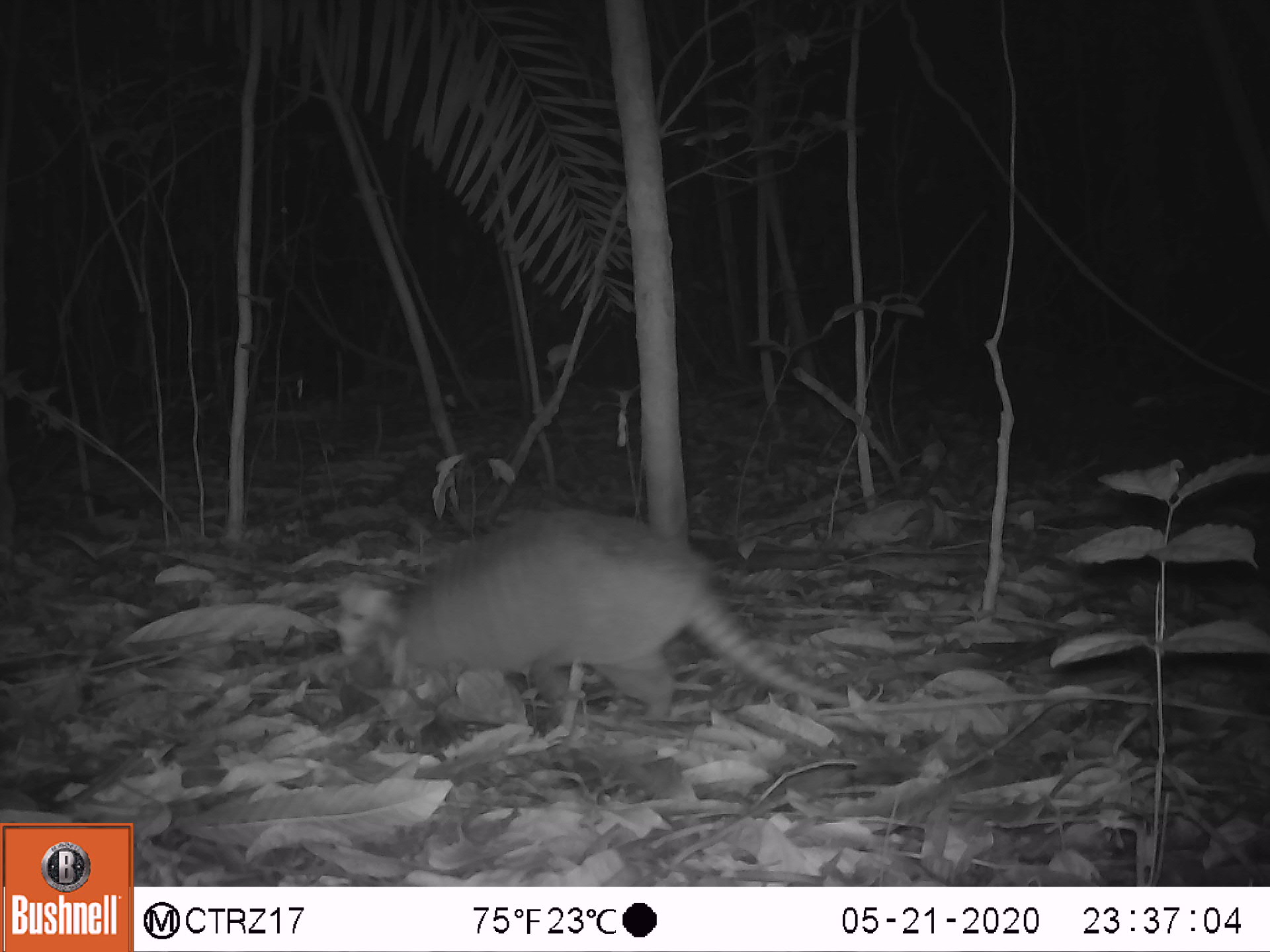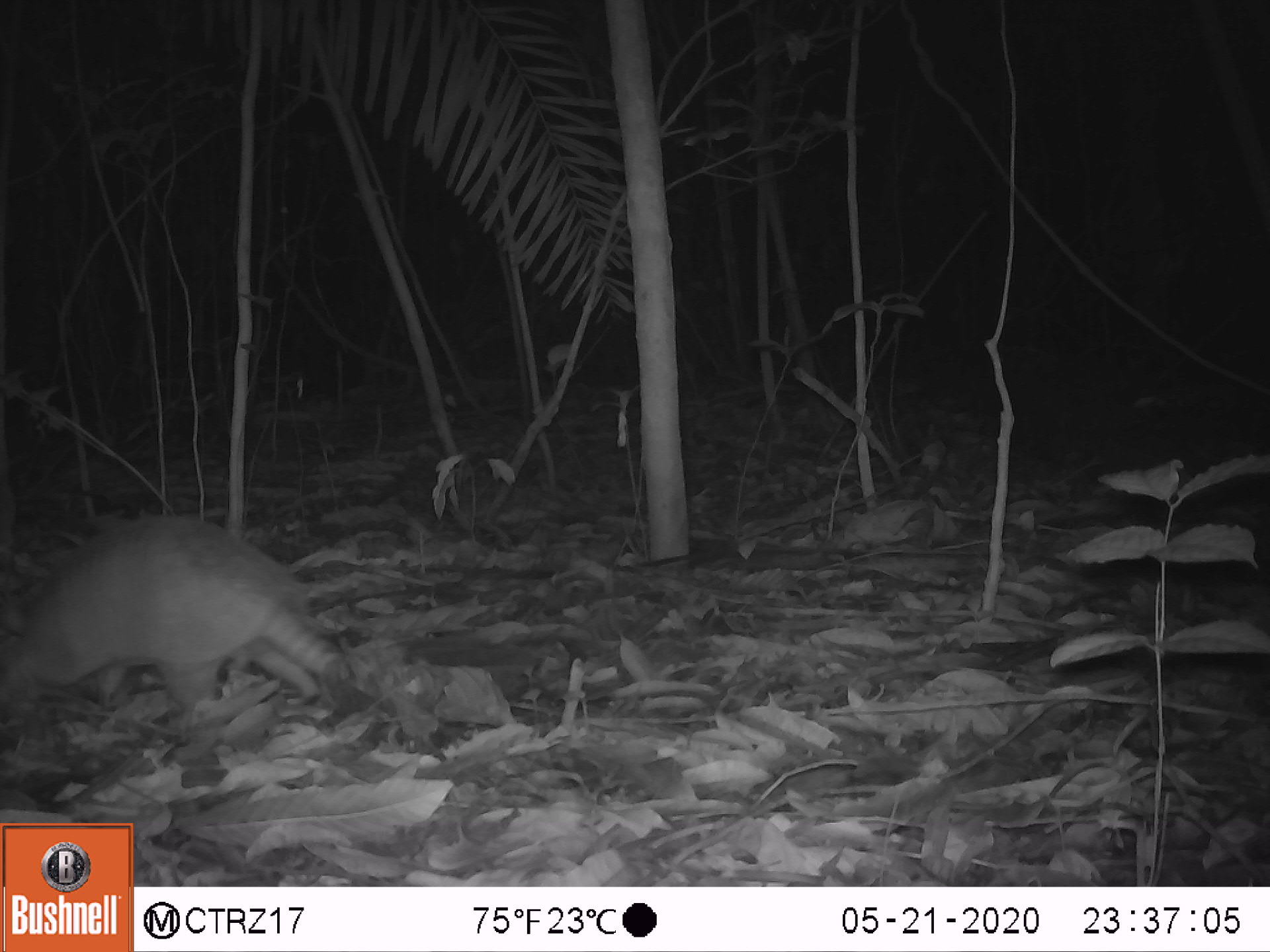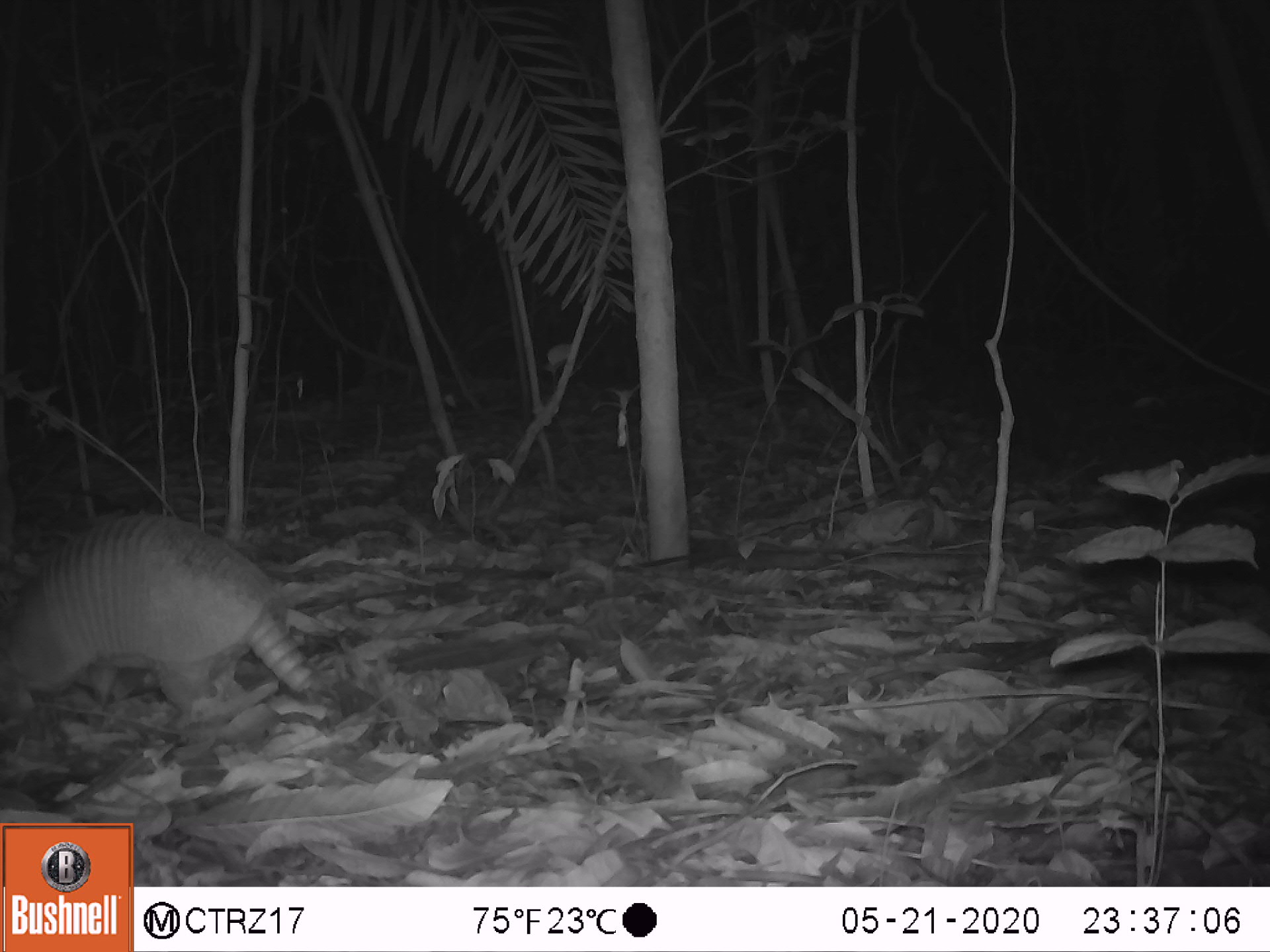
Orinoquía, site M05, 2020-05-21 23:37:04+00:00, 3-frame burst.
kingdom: Animalia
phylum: Chordata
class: Mammalia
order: Cingulata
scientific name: Cingulata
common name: armadillo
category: unknown armadillo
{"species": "unknown armadillo (armadillo) (Cingulata)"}